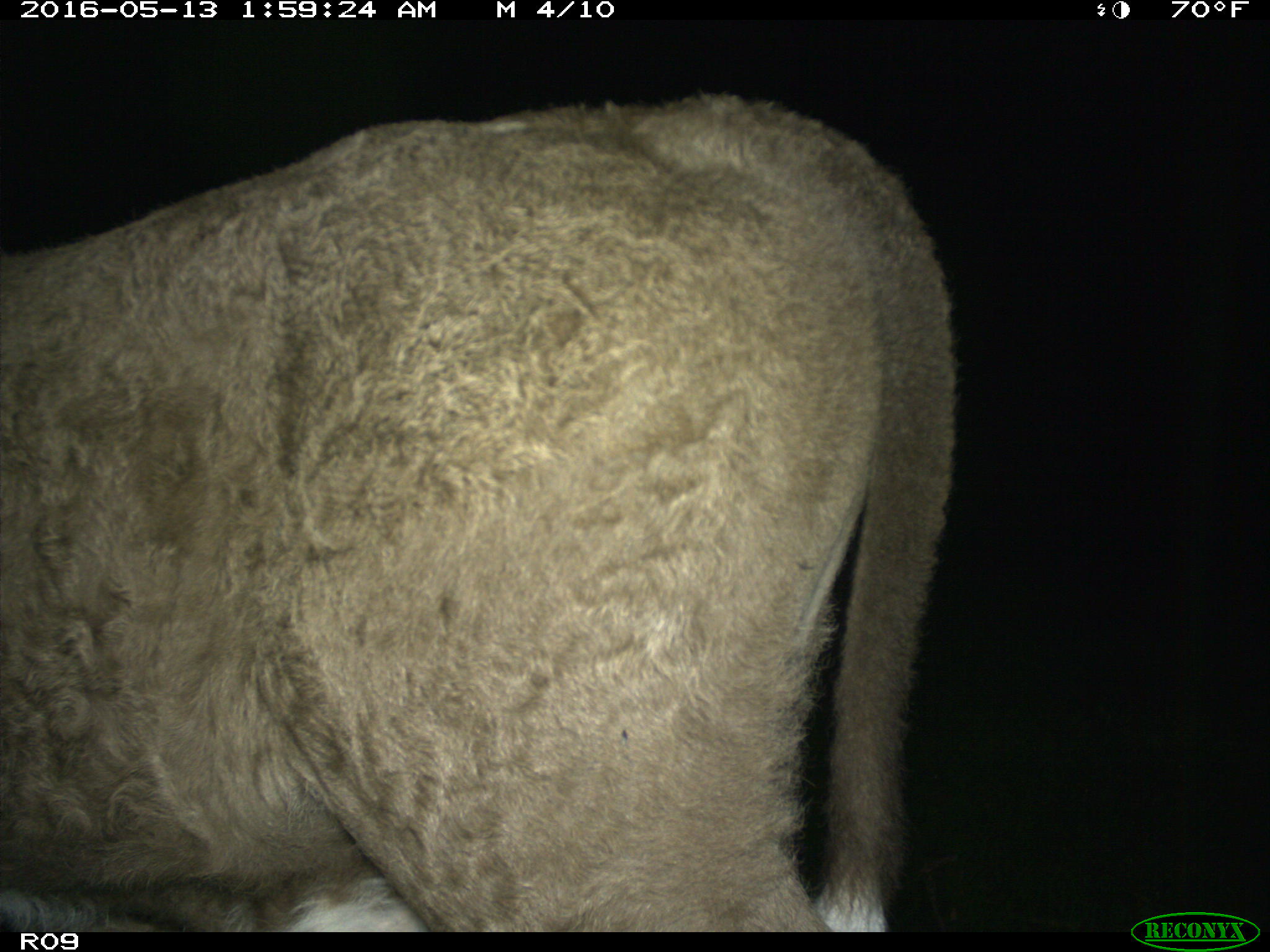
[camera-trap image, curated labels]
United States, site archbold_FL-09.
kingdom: Animalia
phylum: Chordata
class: Mammalia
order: Artiodactyla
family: Bovidae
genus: Bos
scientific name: Bos taurus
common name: domestic cow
Bos taurus (domestic cow).